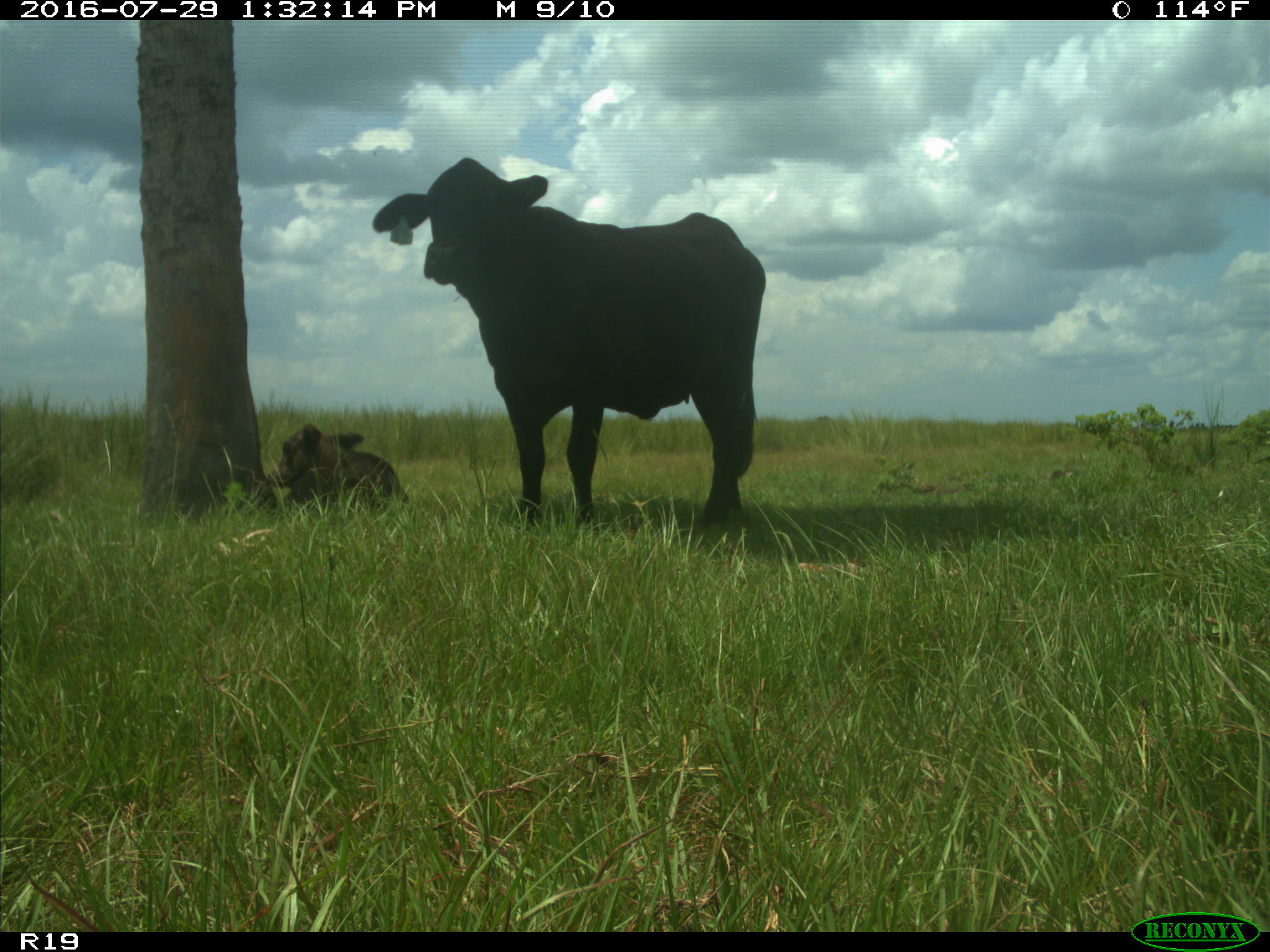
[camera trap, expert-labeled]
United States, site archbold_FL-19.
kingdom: Animalia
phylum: Chordata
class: Mammalia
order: Artiodactyla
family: Bovidae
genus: Bos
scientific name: Bos taurus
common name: domestic cow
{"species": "Bos taurus (domestic cow)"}